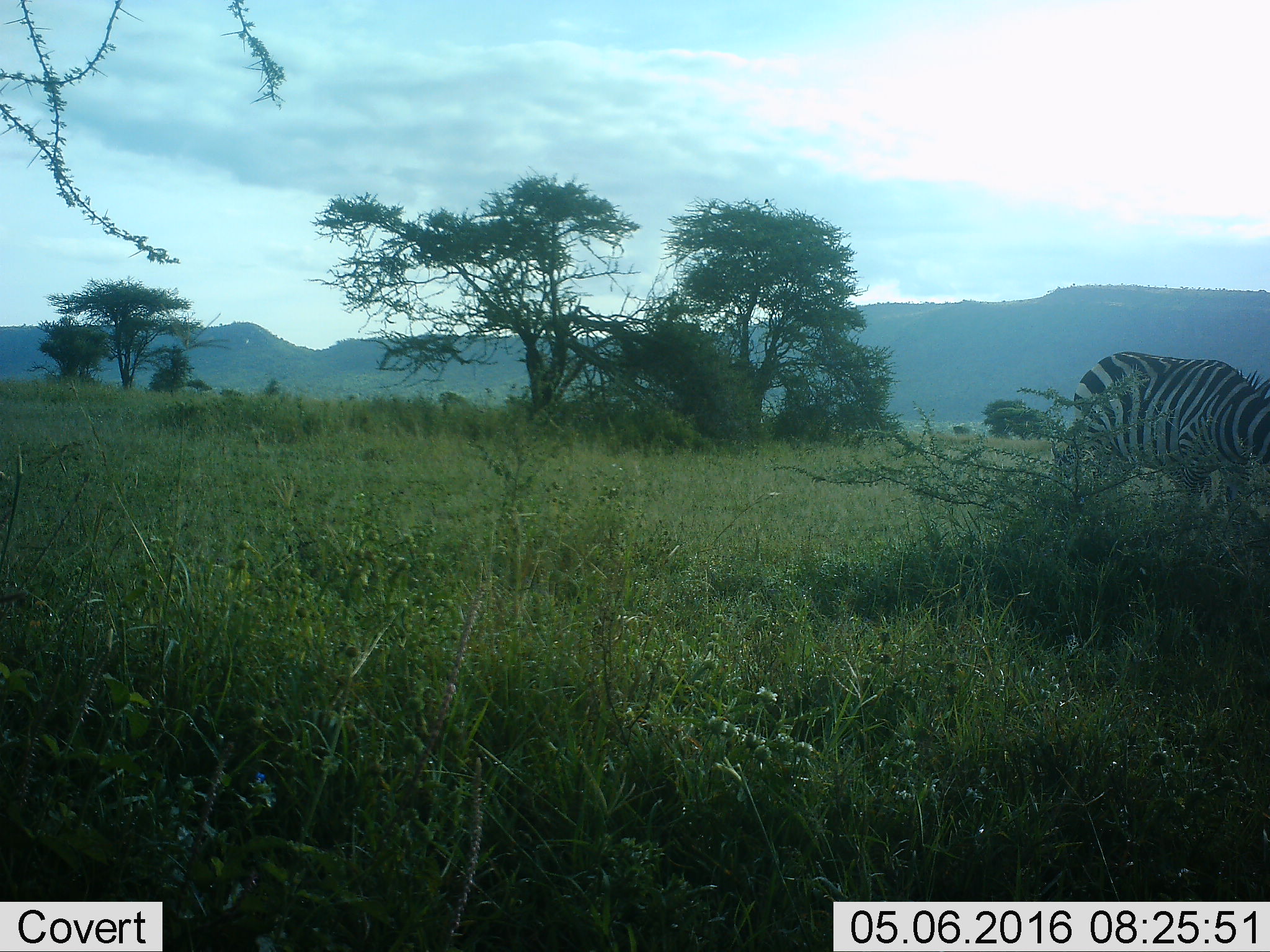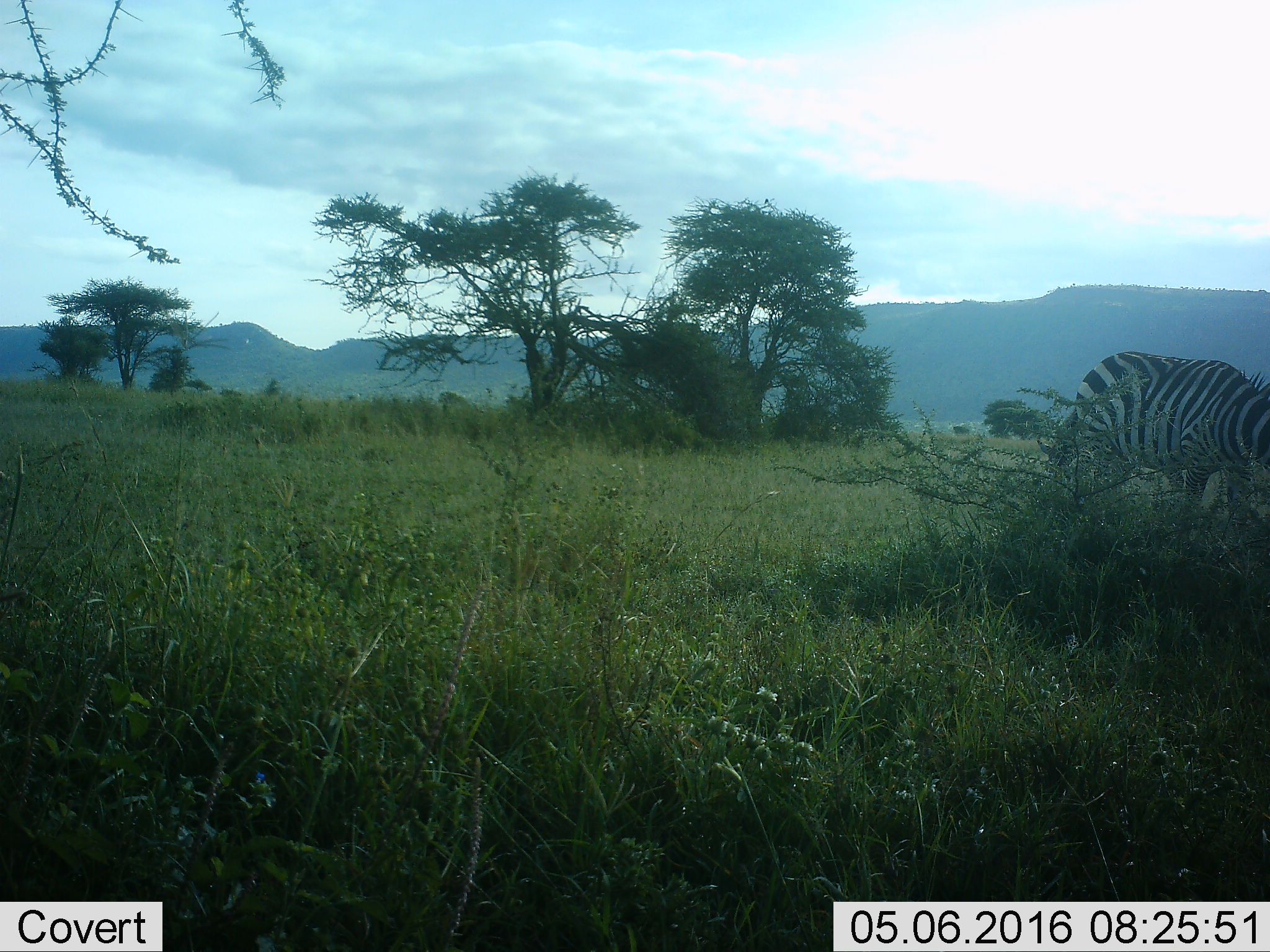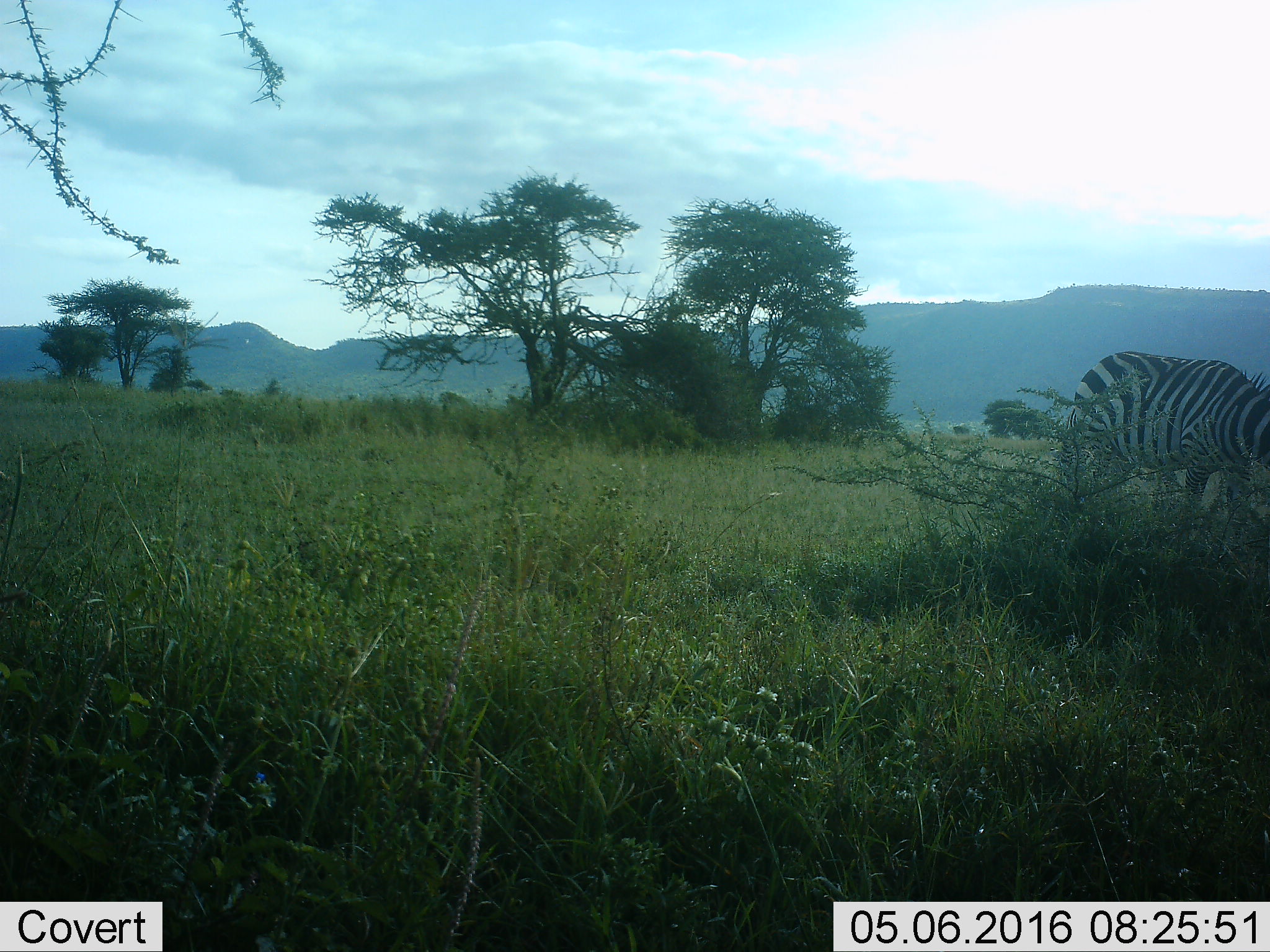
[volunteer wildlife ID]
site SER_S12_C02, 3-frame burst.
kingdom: Animalia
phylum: Chordata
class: Mammalia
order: Perissodactyla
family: Equidae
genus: Equus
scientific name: Equus quagga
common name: plains zebra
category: zebraplains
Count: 1.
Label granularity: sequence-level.